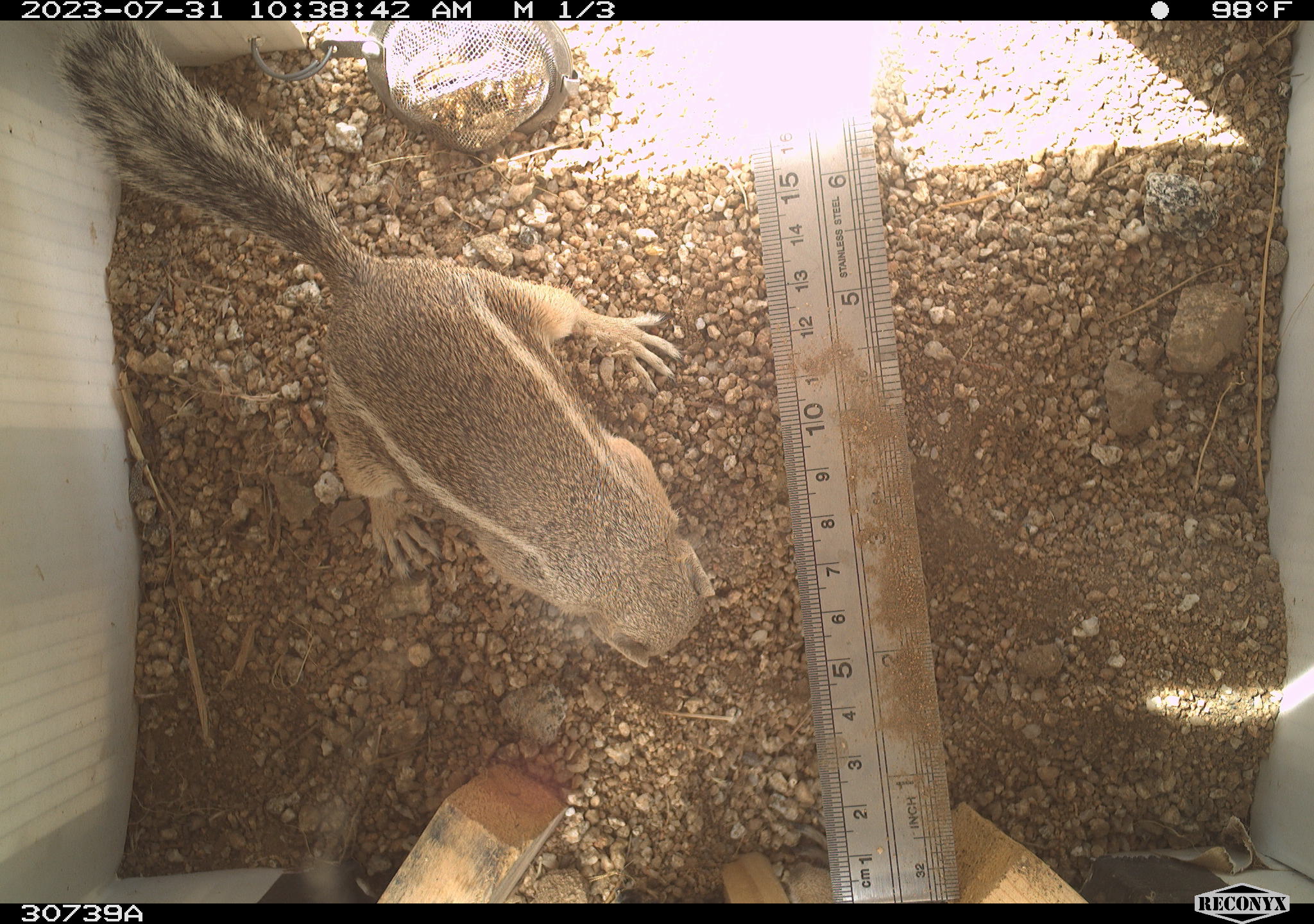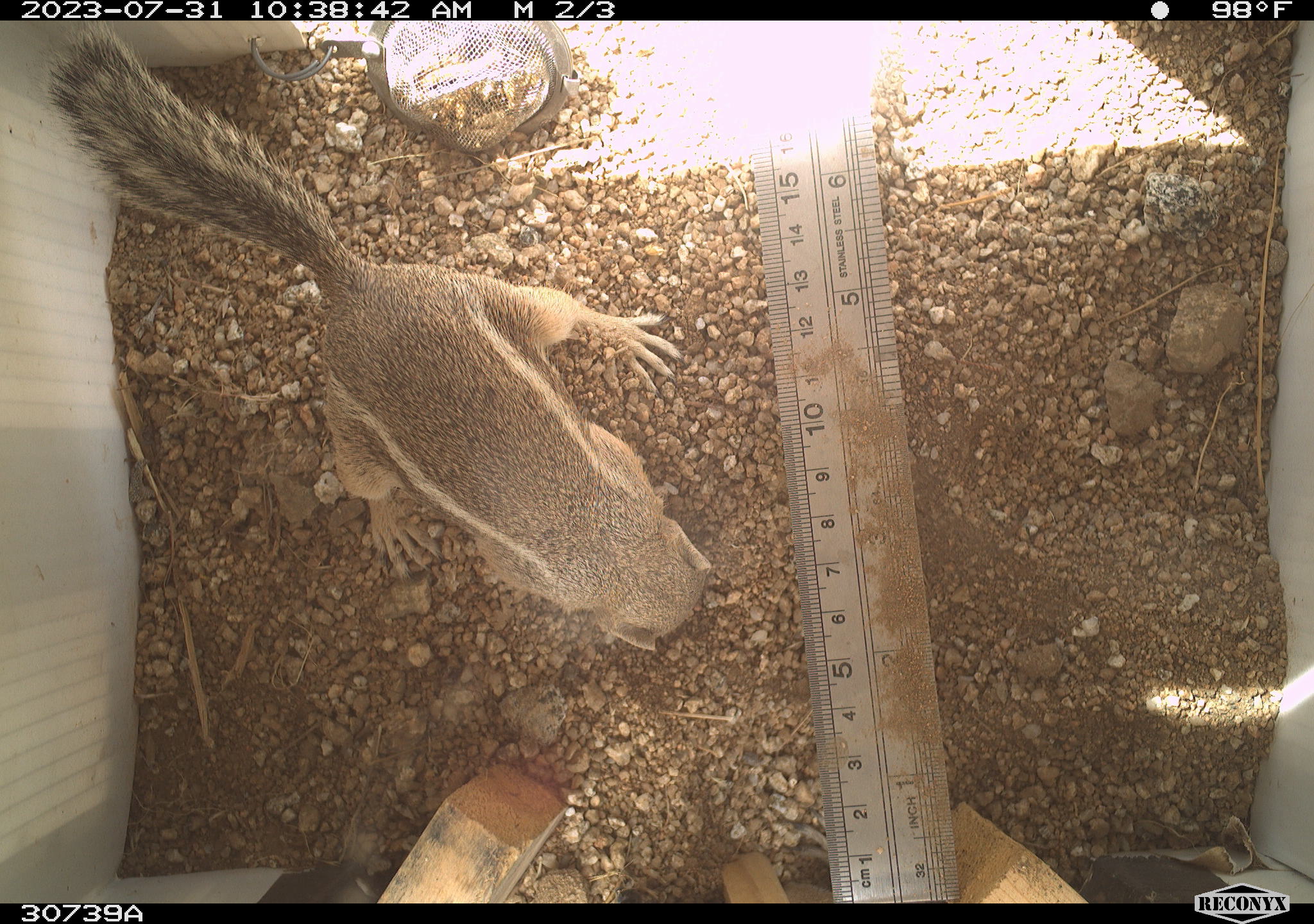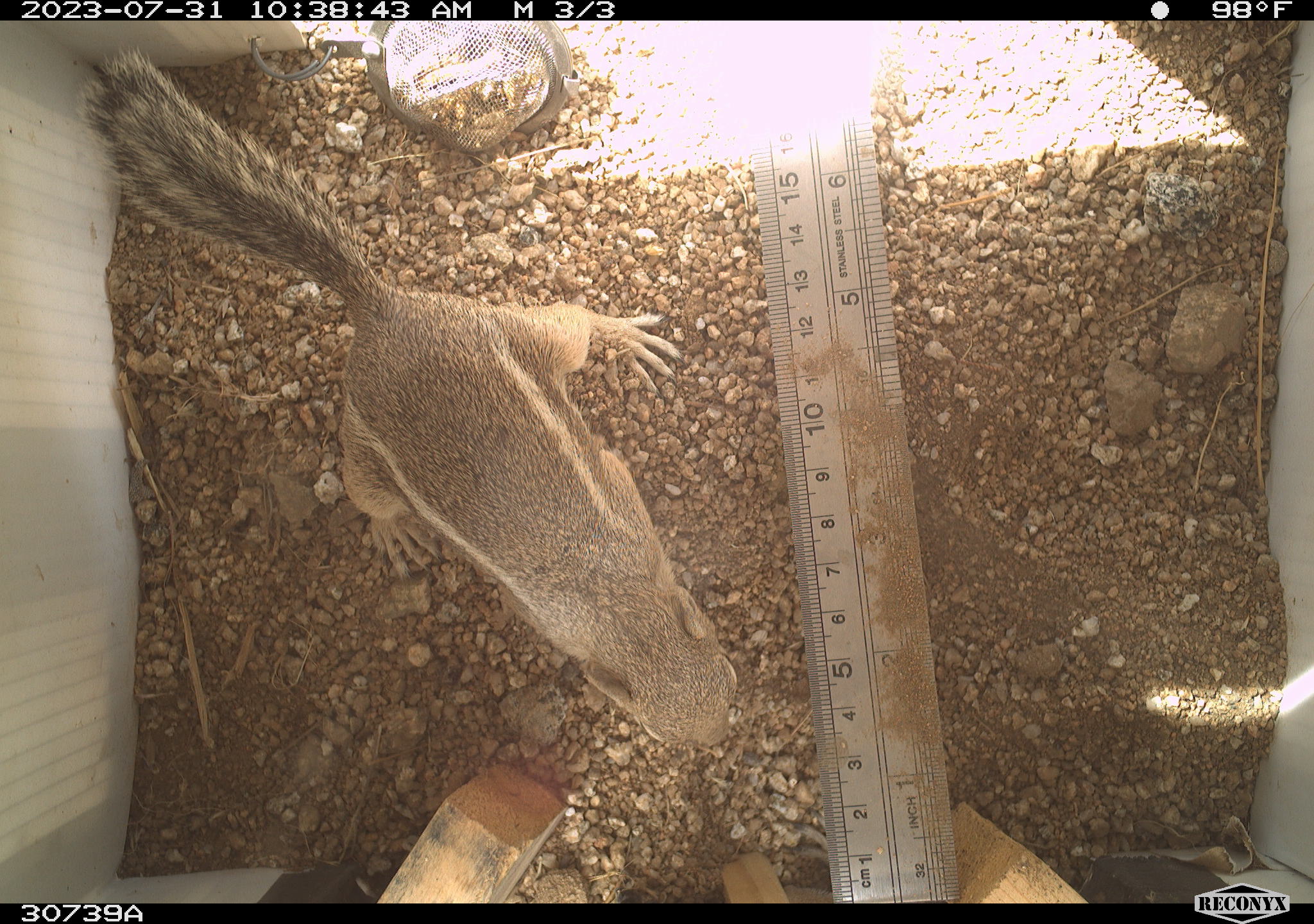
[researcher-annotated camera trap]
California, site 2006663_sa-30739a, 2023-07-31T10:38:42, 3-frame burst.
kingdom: Animalia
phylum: Chordata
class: Mammalia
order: Rodentia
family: Sciuridae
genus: Ammospermophilus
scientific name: Ammospermophilus leucurus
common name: white-tailed antelope squirrel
White-tailed antelope squirrel (Ammospermophilus leucurus).